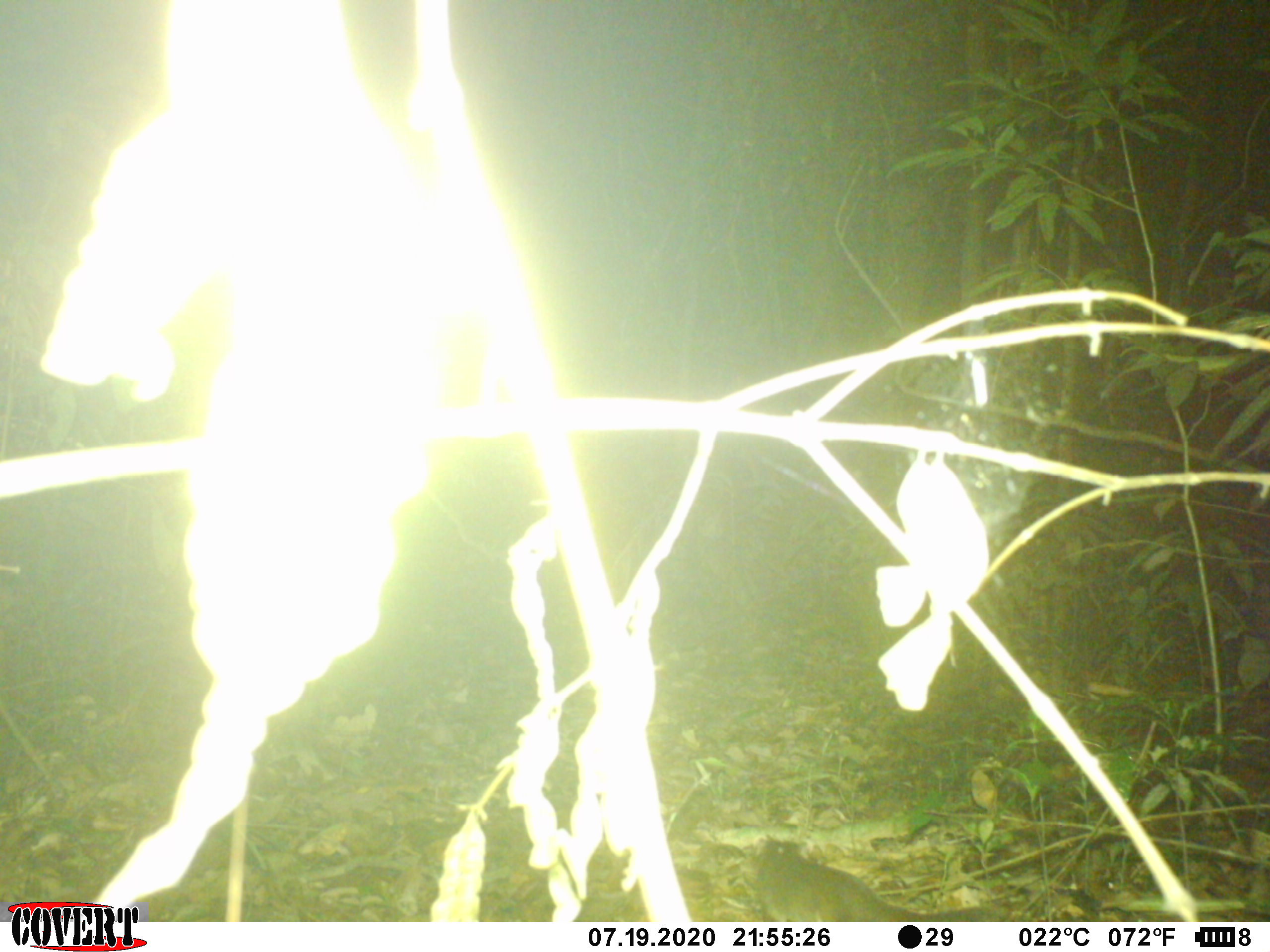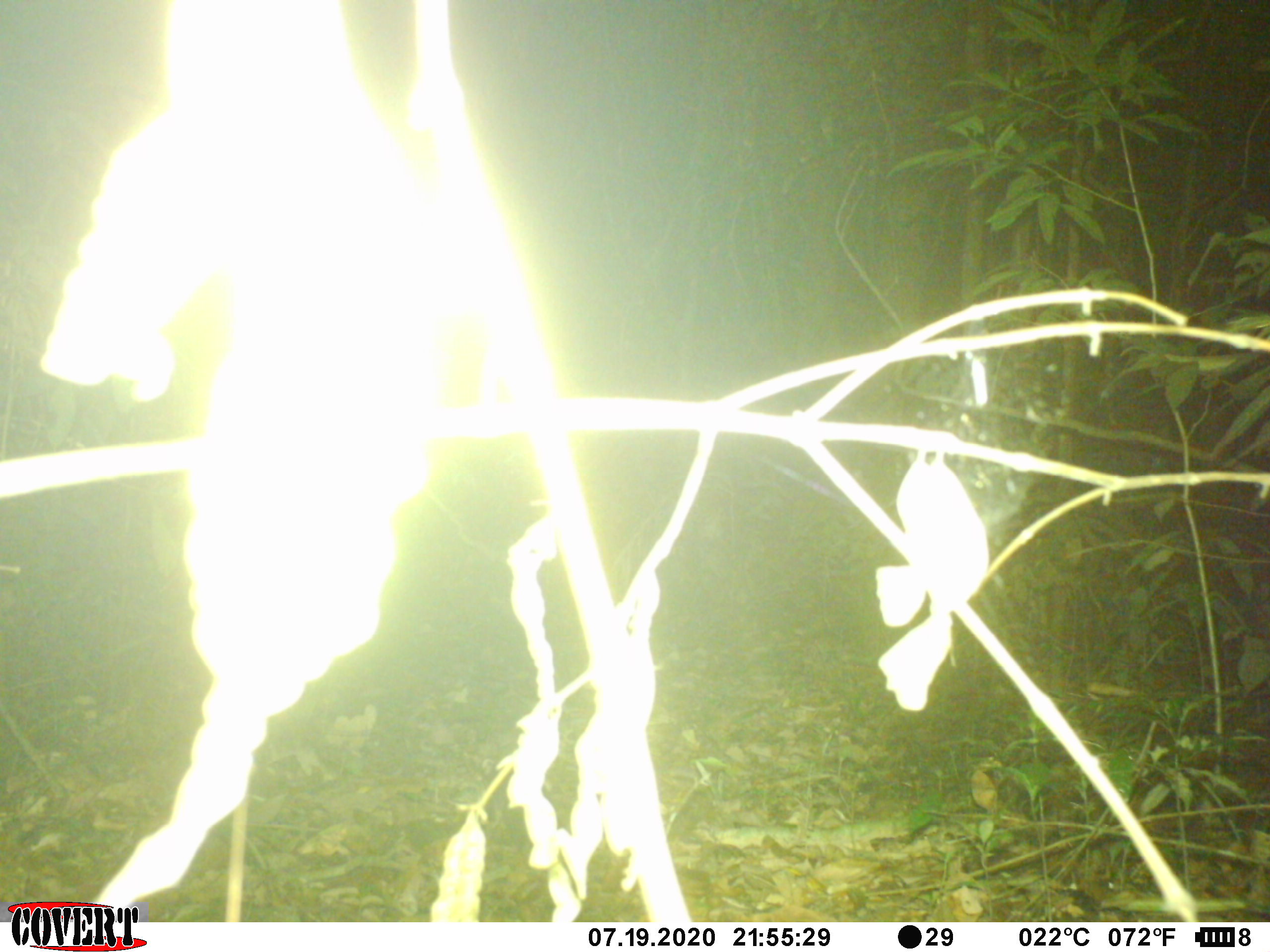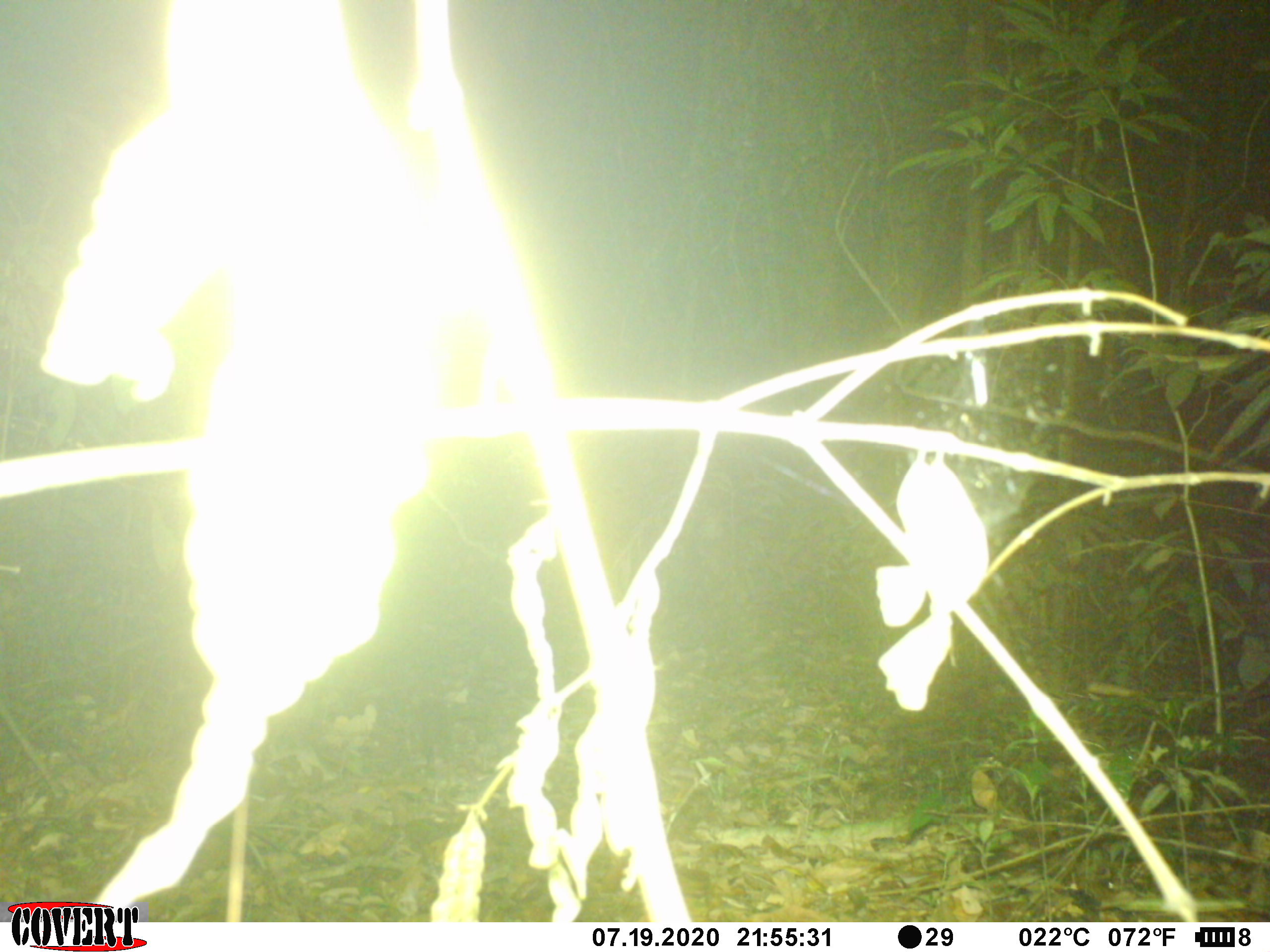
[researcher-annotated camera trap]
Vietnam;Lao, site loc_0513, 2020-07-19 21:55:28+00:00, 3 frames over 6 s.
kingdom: Animalia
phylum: Chordata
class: Mammalia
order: Carnivora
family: Mustelidae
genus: Melogale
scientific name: Melogale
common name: ferret badger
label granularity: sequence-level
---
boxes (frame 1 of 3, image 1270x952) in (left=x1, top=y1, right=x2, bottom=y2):
ferret badger: (left=754, top=833, right=991, bottom=922)